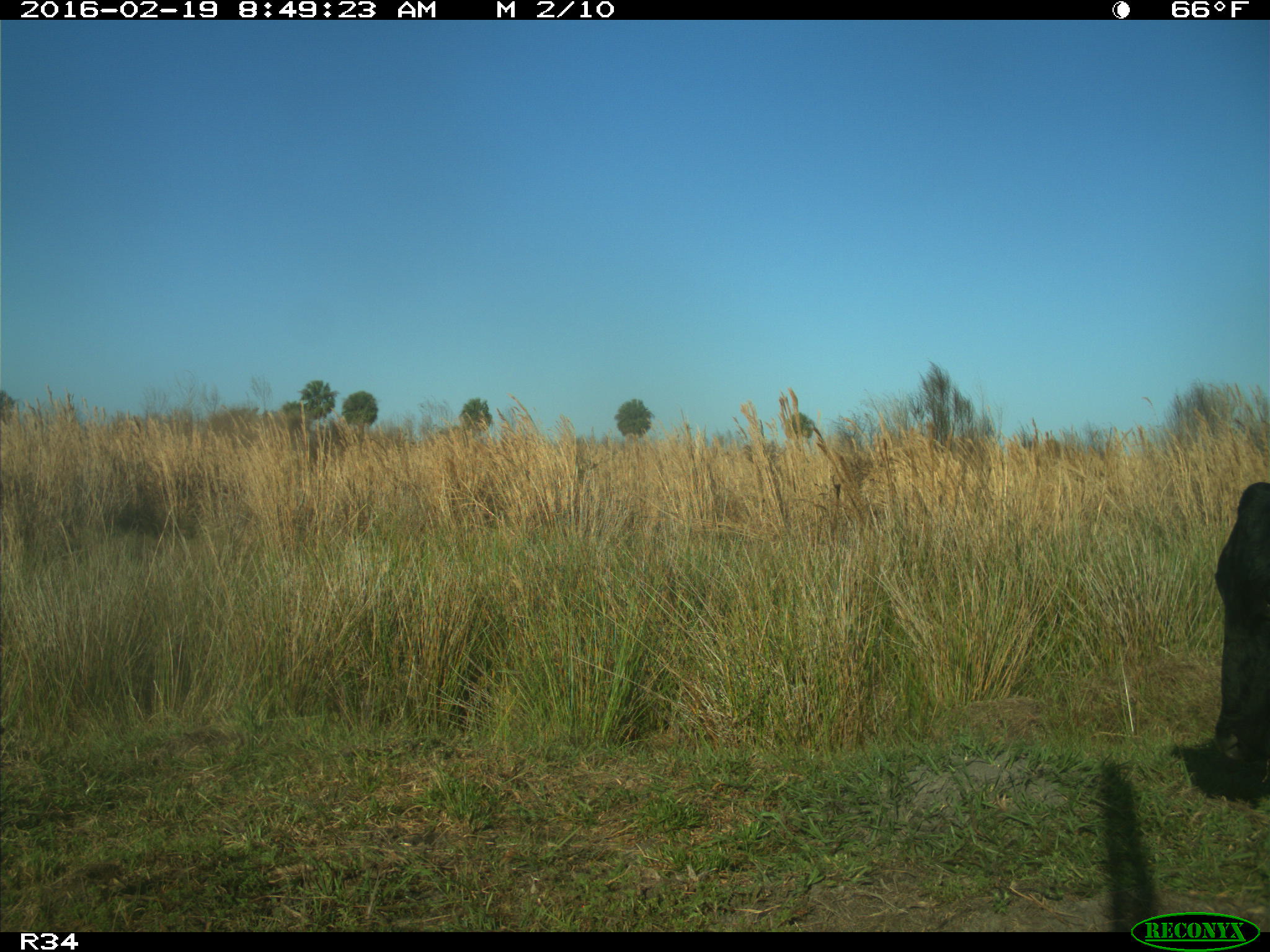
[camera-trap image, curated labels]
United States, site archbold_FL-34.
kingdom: Animalia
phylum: Chordata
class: Mammalia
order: Artiodactyla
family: Bovidae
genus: Bos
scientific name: Bos taurus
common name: domestic cow